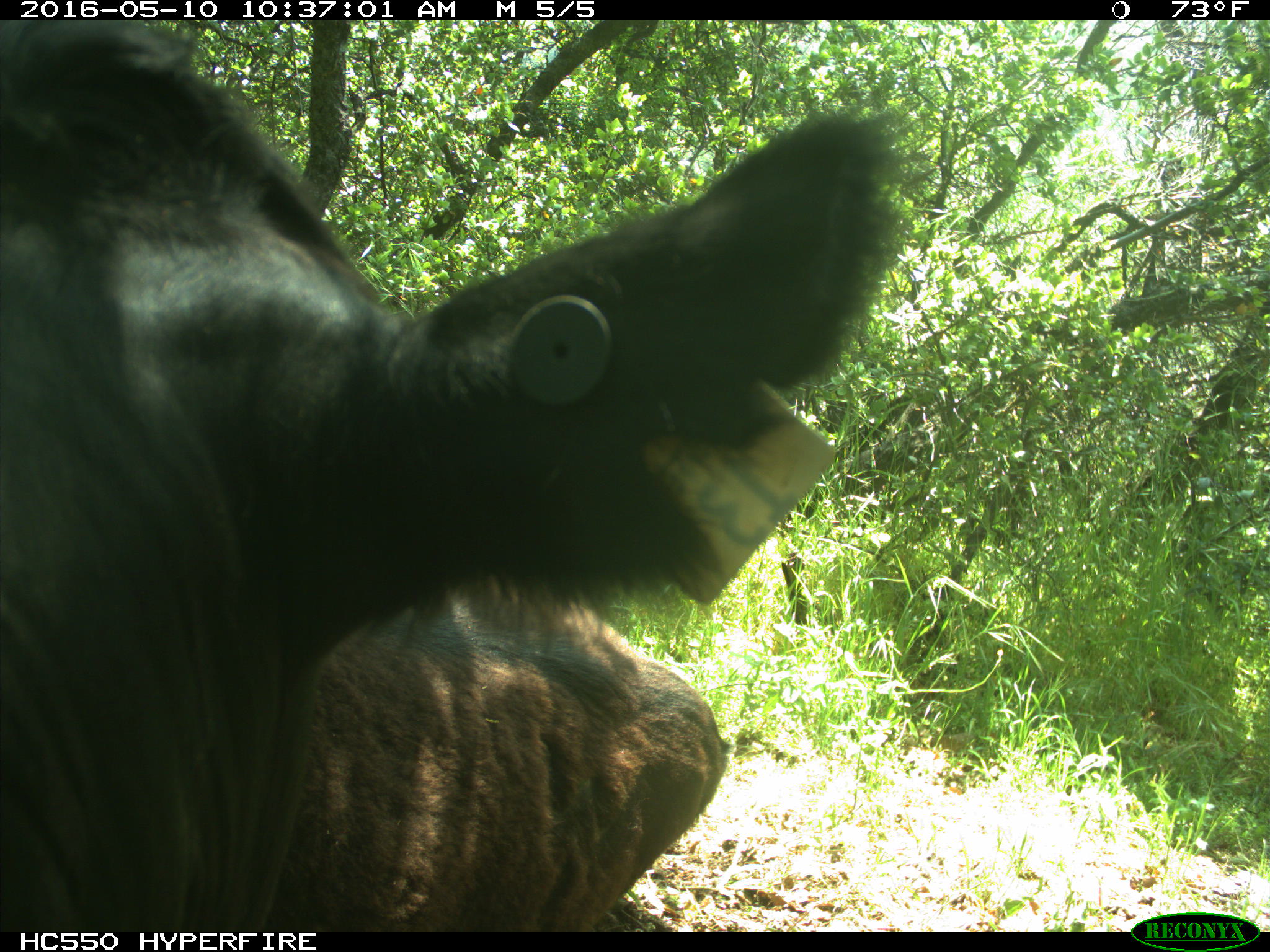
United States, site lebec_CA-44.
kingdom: Animalia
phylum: Chordata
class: Mammalia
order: Artiodactyla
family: Bovidae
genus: Bos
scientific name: Bos taurus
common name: domestic cow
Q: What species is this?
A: Bos taurus (domestic cow).